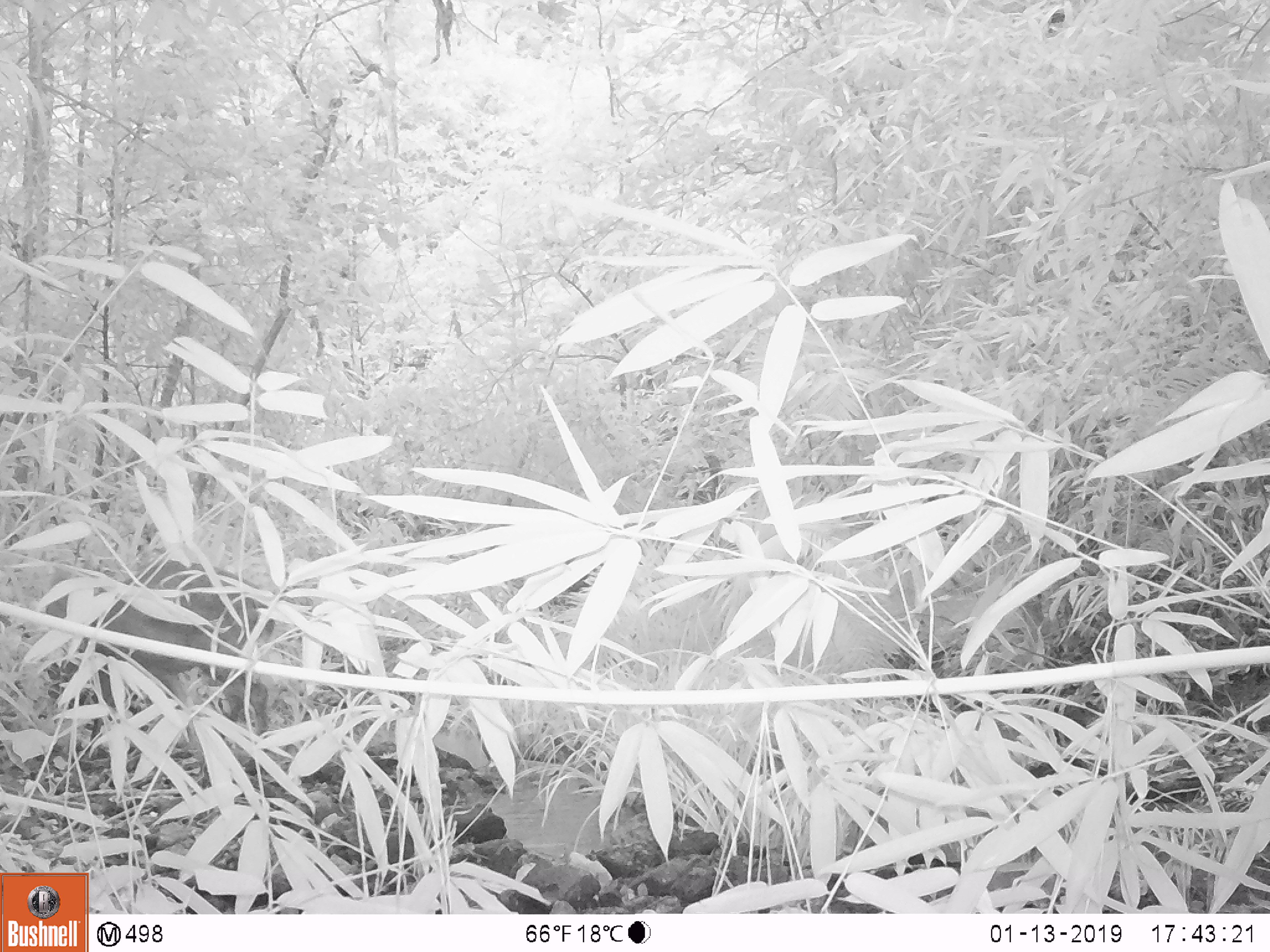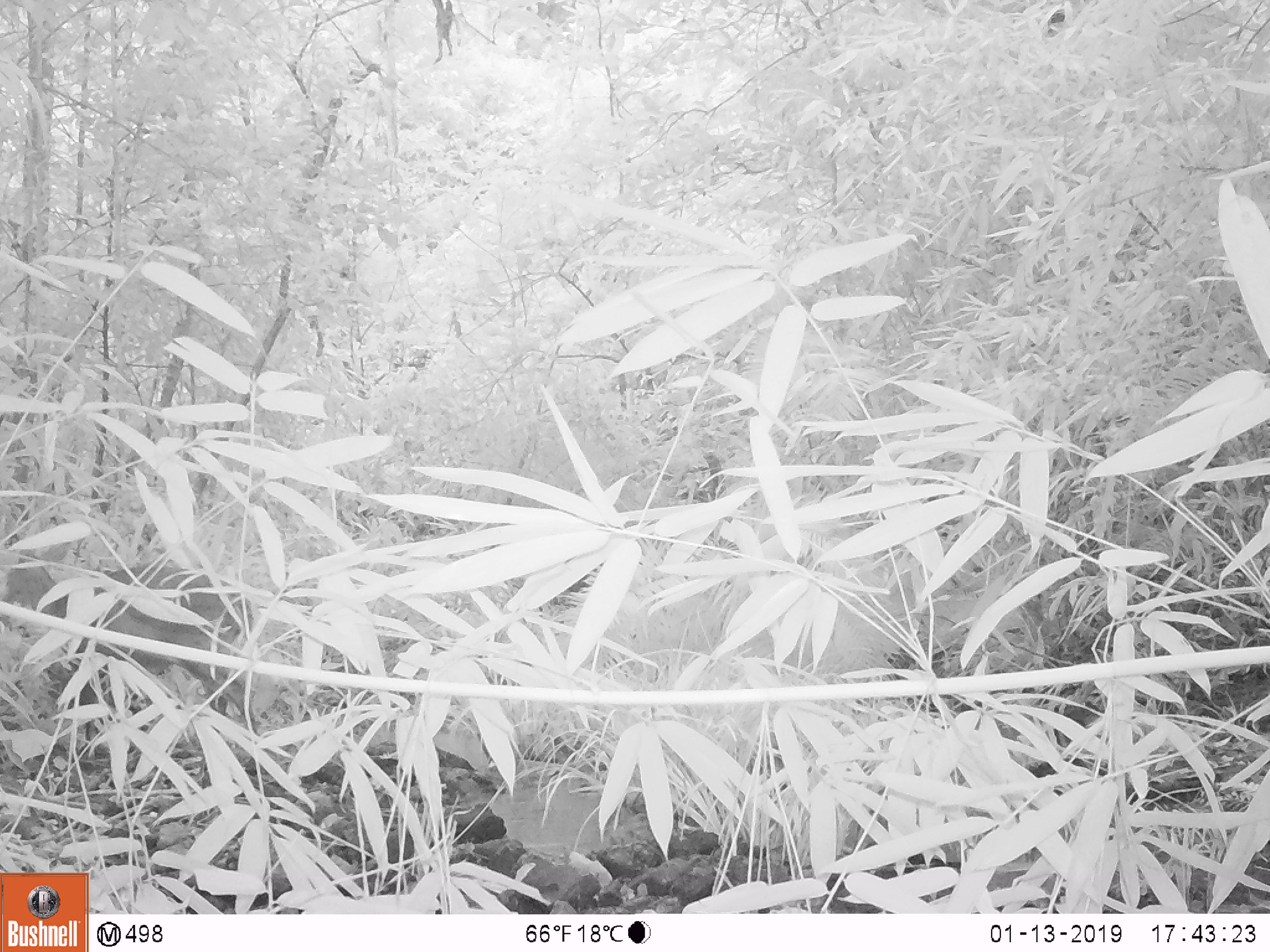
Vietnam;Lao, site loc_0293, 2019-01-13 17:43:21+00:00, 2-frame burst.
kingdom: Animalia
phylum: Chordata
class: Mammalia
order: Artiodactyla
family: Cervidae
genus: Muntiacus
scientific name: Muntiacus vuquangensis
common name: large-antlered muntjac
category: large antlered muntjac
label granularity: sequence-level